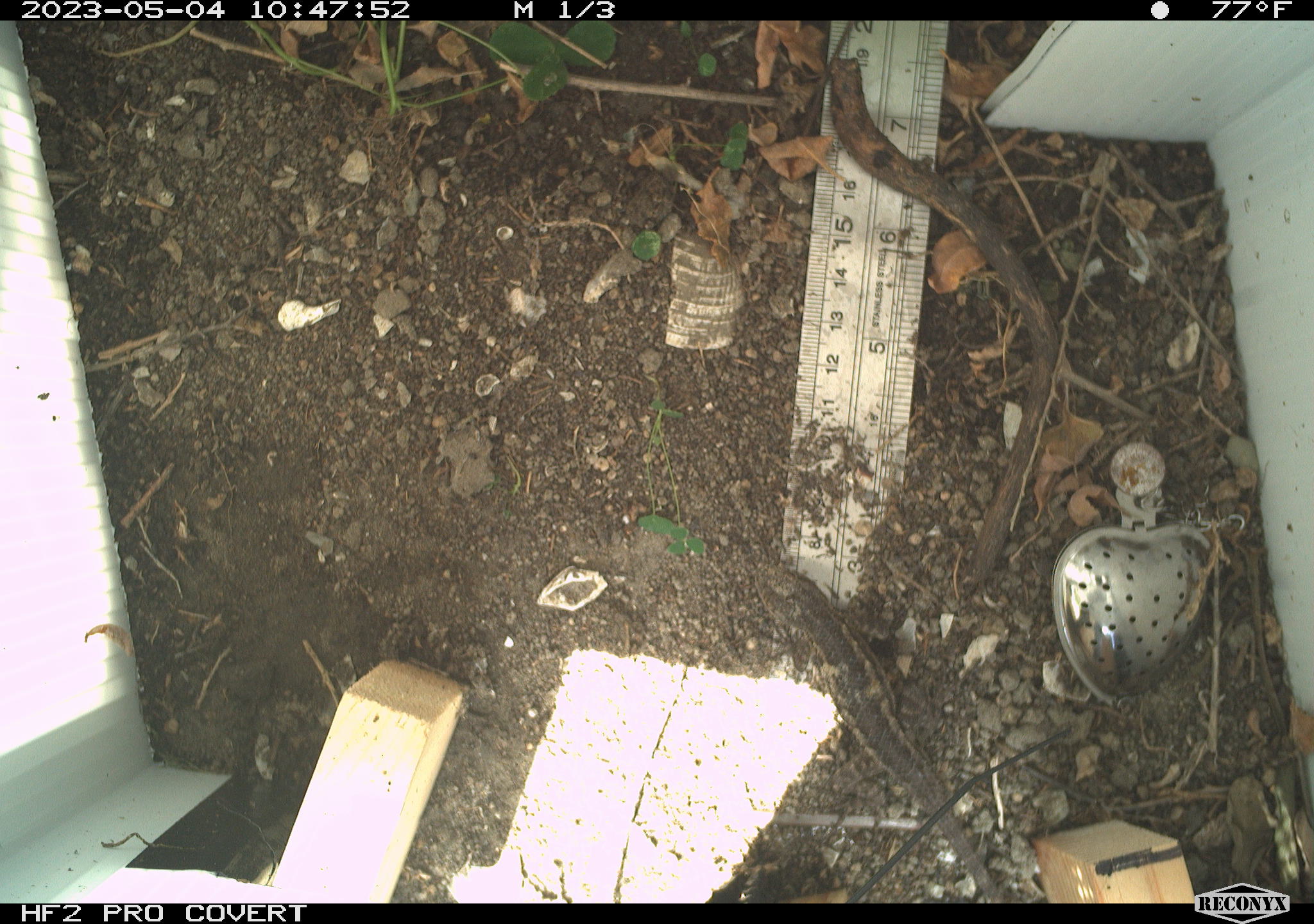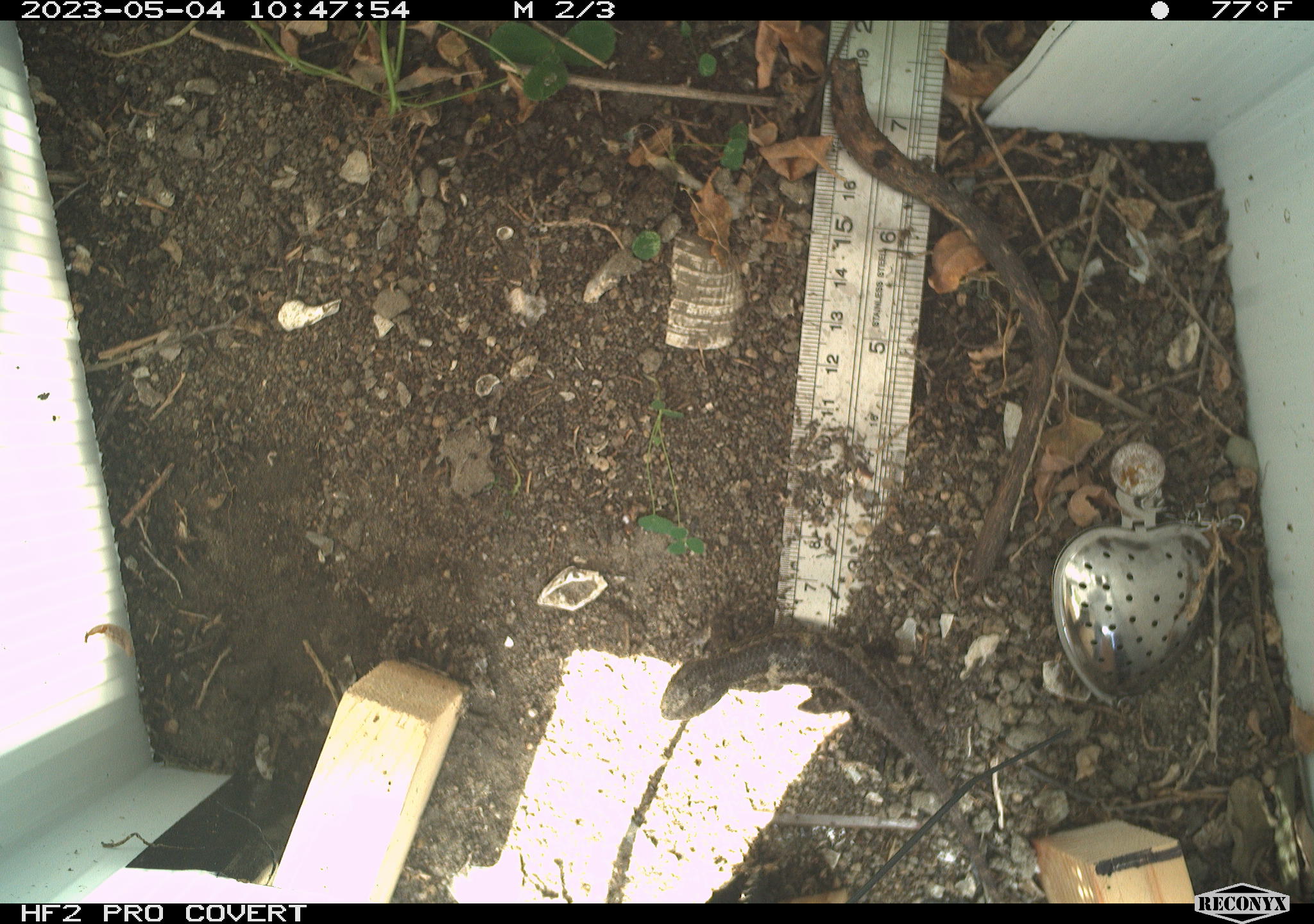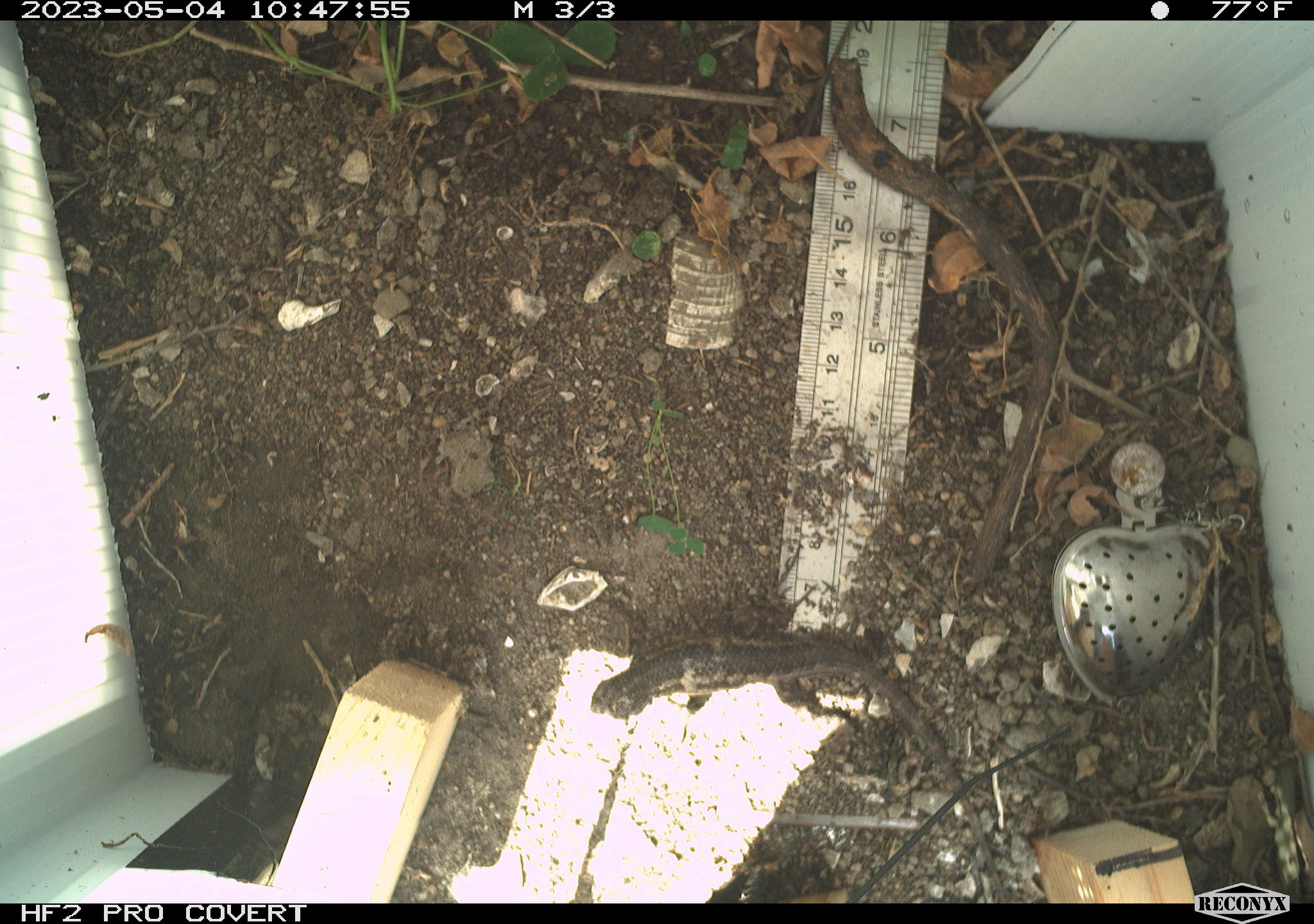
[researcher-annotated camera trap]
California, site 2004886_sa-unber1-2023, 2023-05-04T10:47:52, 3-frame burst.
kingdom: Animalia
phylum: Chordata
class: Reptilia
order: Squamata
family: Phrynosomatidae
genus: Sceloporus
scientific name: Sceloporus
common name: spiny lizards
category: sceloporus species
Sceloporus species (spiny lizards) (Sceloporus).